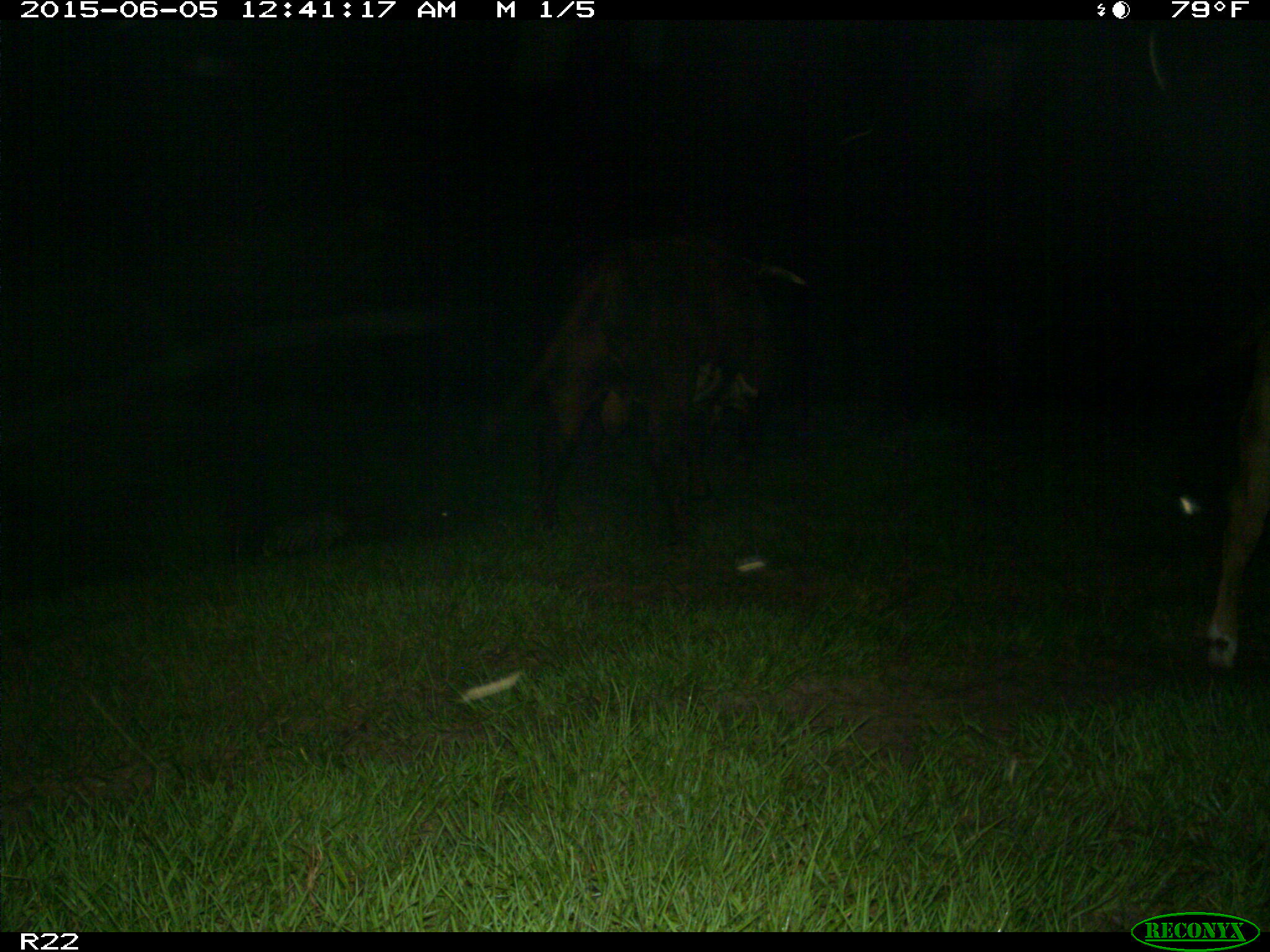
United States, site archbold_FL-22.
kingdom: Animalia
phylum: Chordata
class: Mammalia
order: Artiodactyla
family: Bovidae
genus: Bos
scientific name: Bos taurus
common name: domestic cow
Bos taurus (domestic cow).